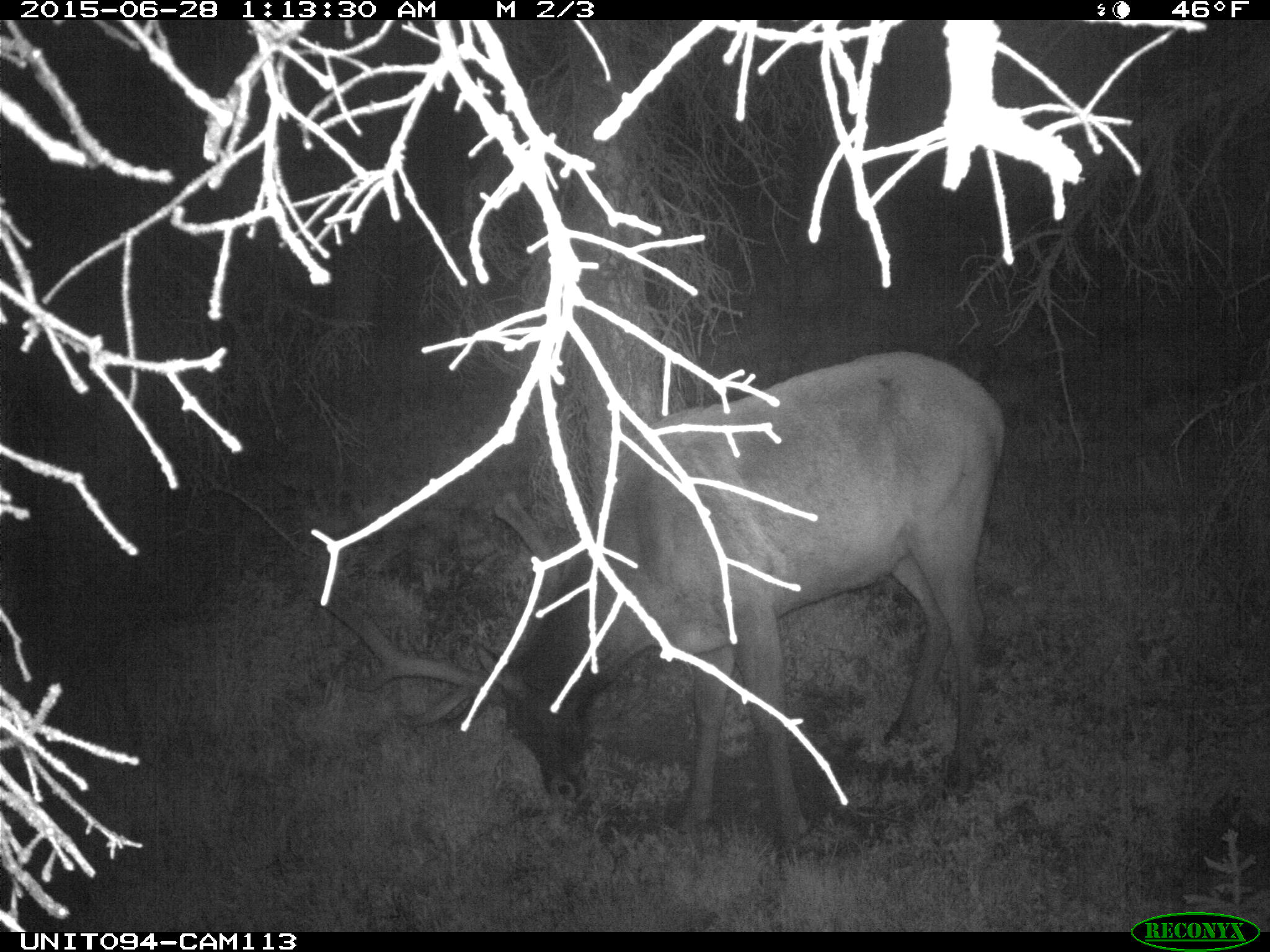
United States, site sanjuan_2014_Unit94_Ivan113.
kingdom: Animalia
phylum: Chordata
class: Mammalia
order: Artiodactyla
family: Cervidae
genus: Cervus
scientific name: Cervus elaphus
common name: red deer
Cervus elaphus (red deer).